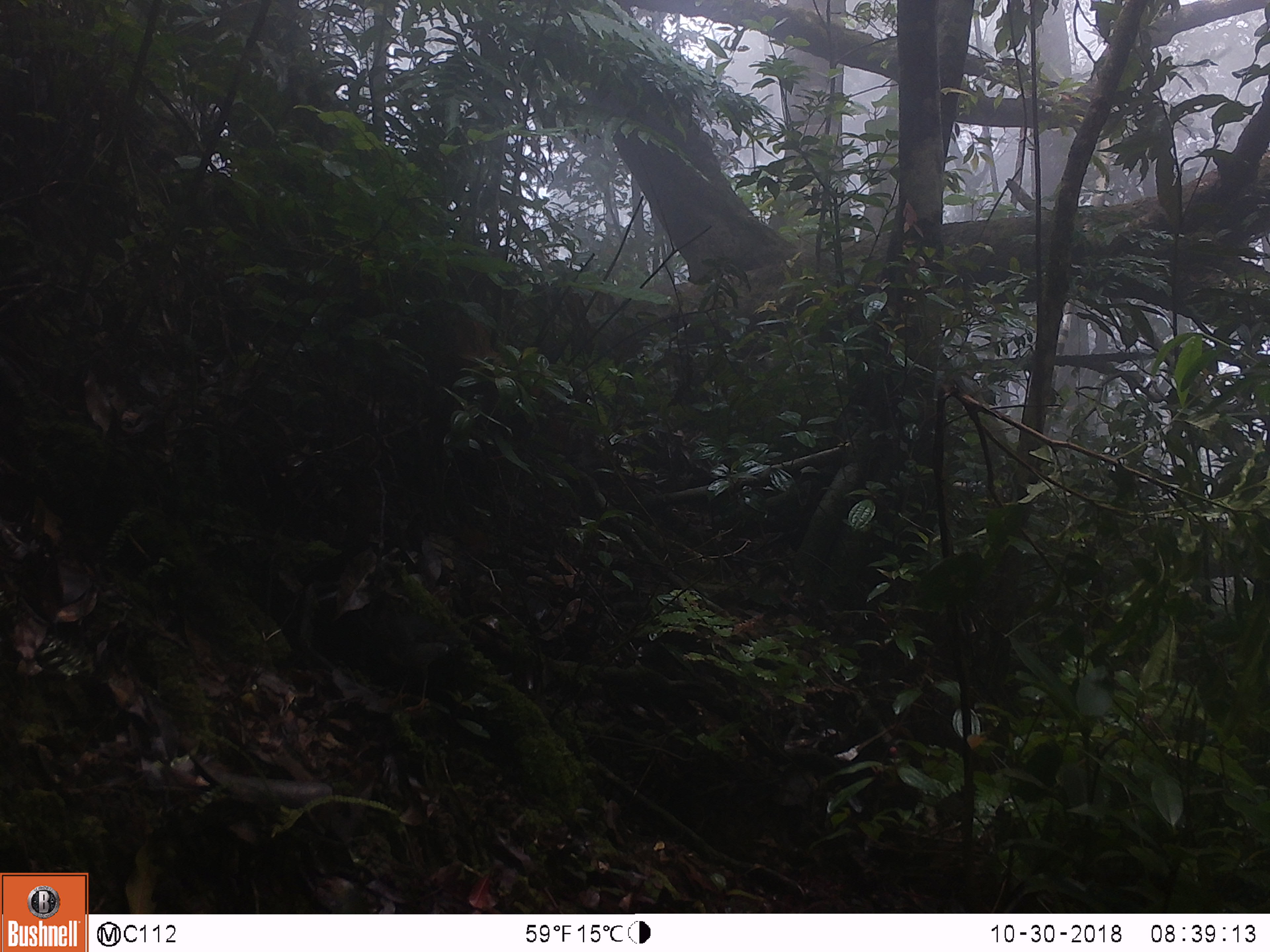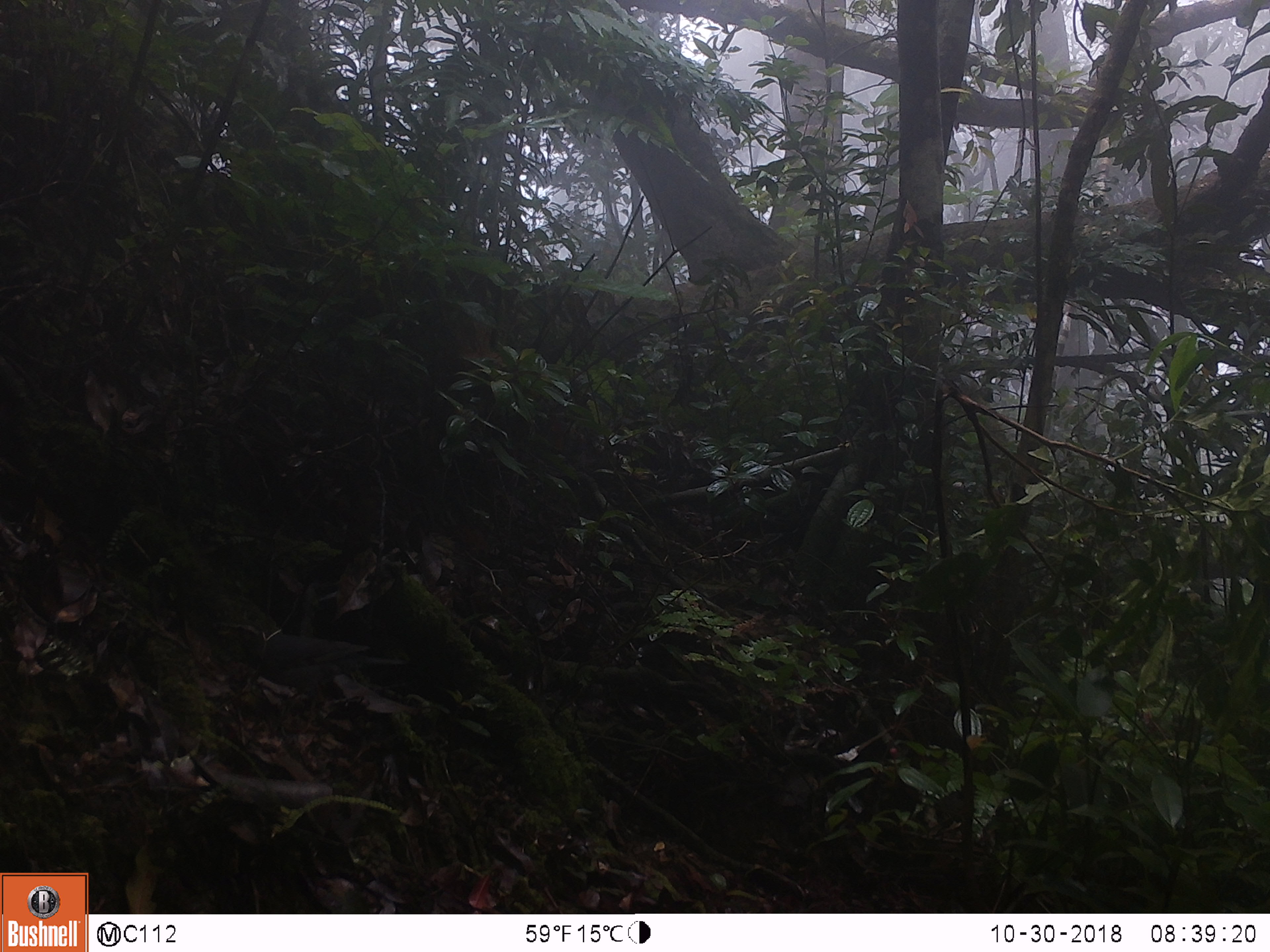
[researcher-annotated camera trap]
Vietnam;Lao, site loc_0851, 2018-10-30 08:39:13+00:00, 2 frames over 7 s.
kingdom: Animalia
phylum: Chordata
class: Aves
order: Passeriformes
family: Turdidae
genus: Geokichla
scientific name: Geokichla sibirica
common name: siberian thrush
Siberian thrush (Geokichla sibirica). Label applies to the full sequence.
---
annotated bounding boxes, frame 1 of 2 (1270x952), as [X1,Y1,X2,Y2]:
siberian thrush: [352,591,487,713]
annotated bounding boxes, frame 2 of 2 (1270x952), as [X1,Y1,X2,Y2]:
siberian thrush: [218,626,409,734]